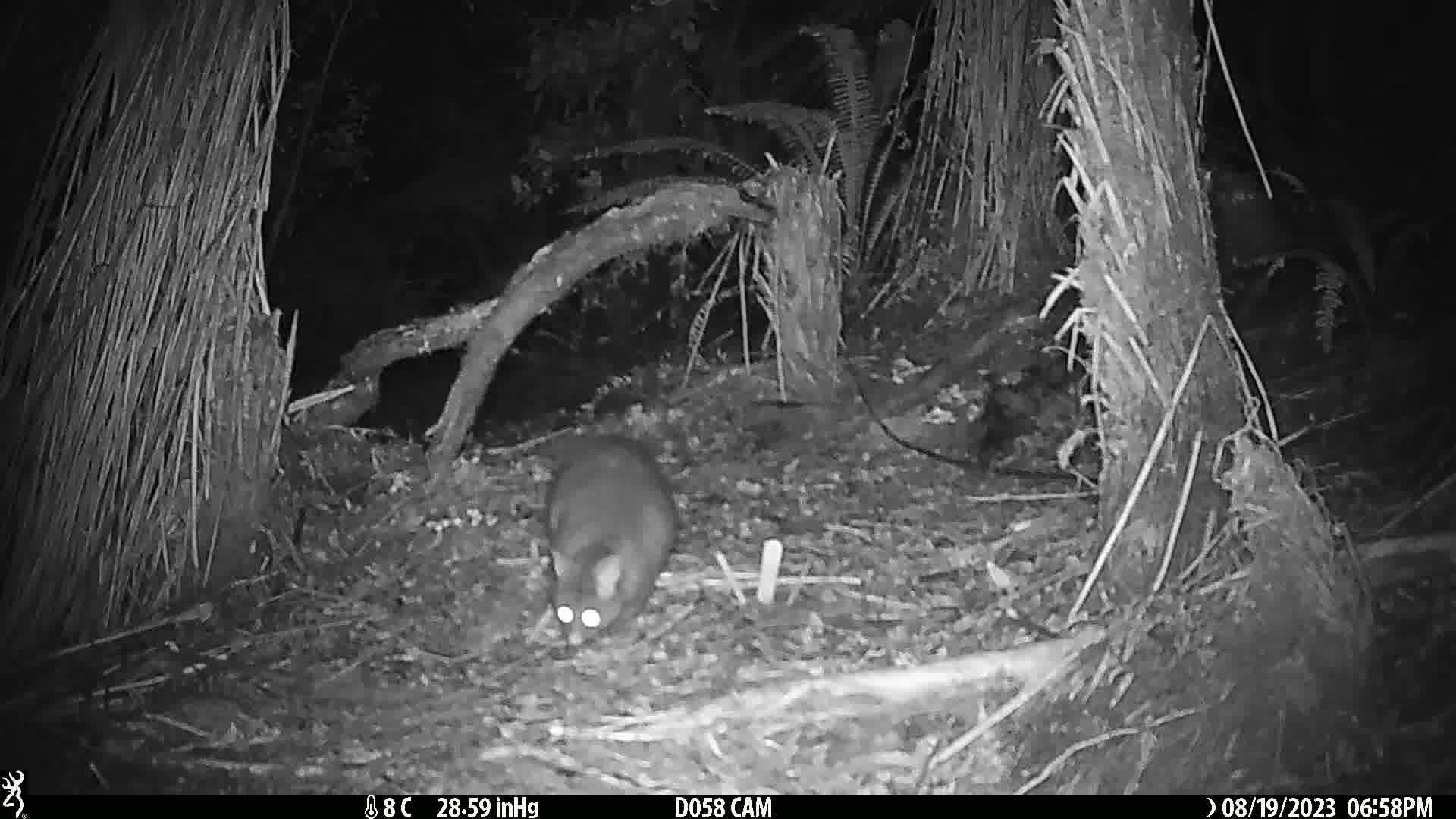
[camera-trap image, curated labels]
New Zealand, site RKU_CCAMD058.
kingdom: Animalia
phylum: Chordata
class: Mammalia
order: Diprotodontia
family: Phalangeridae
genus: Trichosurus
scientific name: Trichosurus vulpecula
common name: common brushtail possum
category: possum